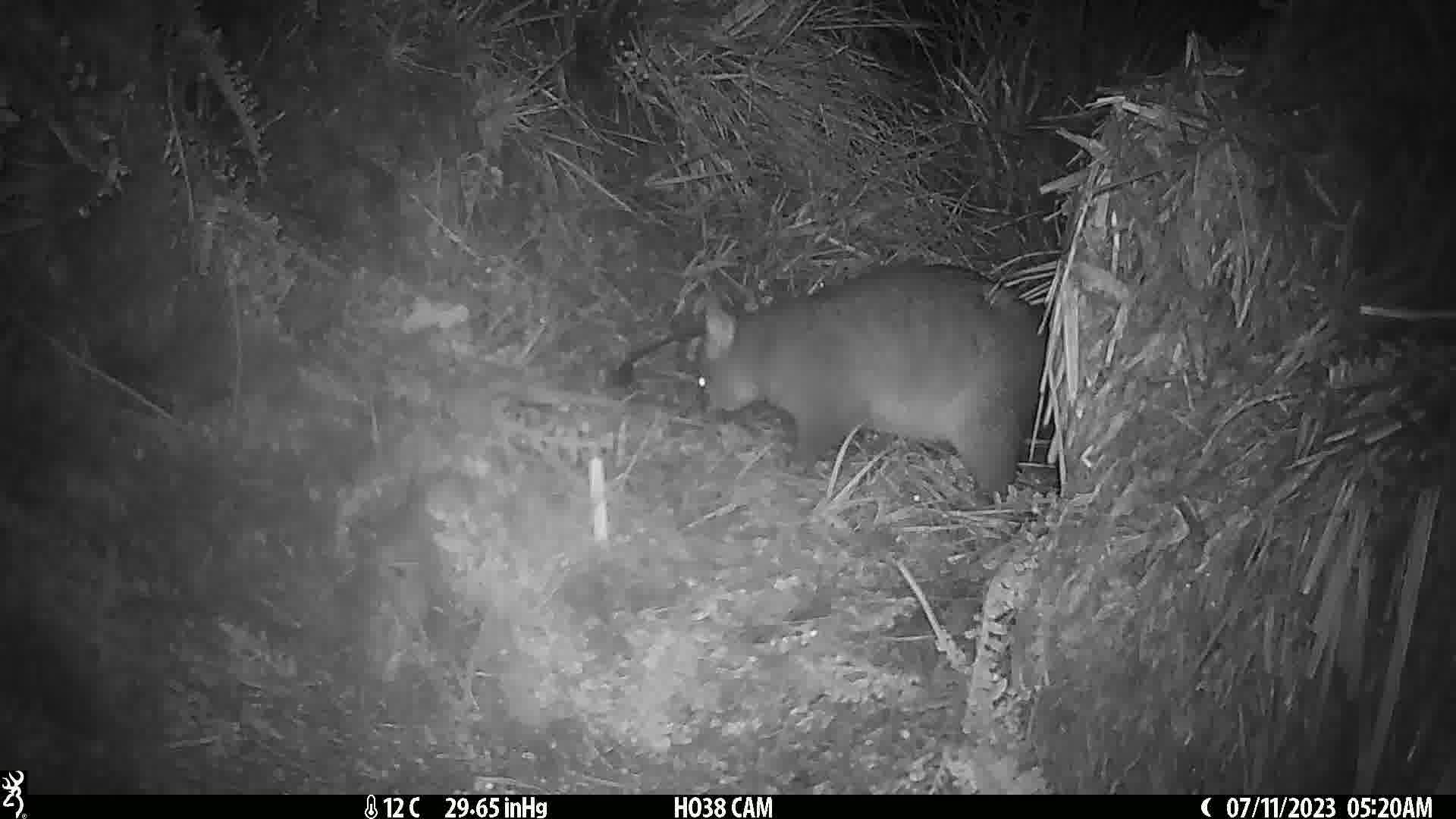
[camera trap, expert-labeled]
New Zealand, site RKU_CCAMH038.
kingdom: Animalia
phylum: Chordata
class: Mammalia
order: Diprotodontia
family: Phalangeridae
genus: Trichosurus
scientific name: Trichosurus vulpecula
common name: common brushtail possum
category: possum